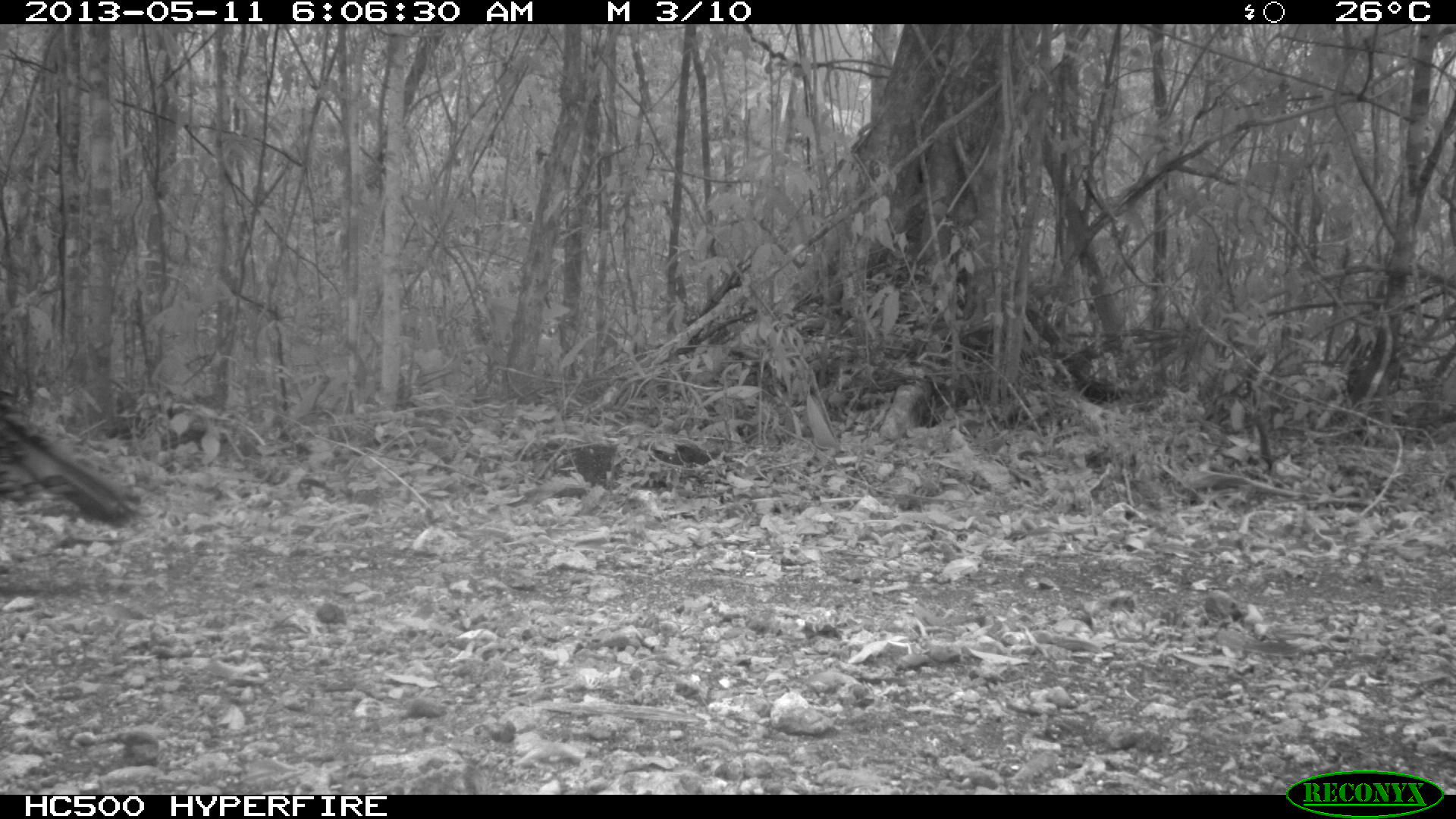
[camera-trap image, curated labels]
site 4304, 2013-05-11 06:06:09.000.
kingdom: Animalia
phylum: Chordata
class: Aves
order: Galliformes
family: Phasianidae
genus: Meleagris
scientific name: Meleagris ocellata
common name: ocellated turkey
Meleagris ocellata (ocellated turkey), count 1, sex male.